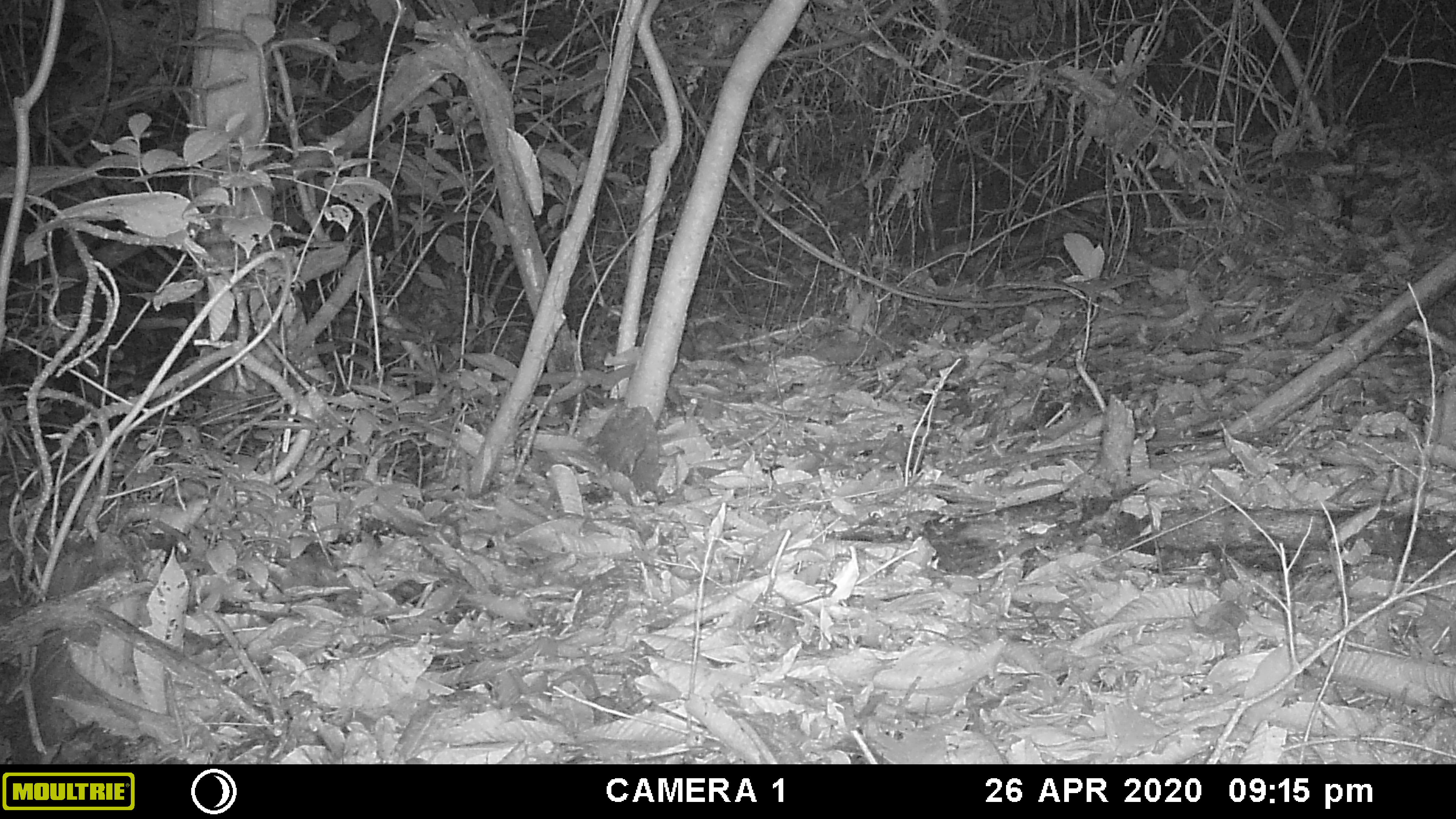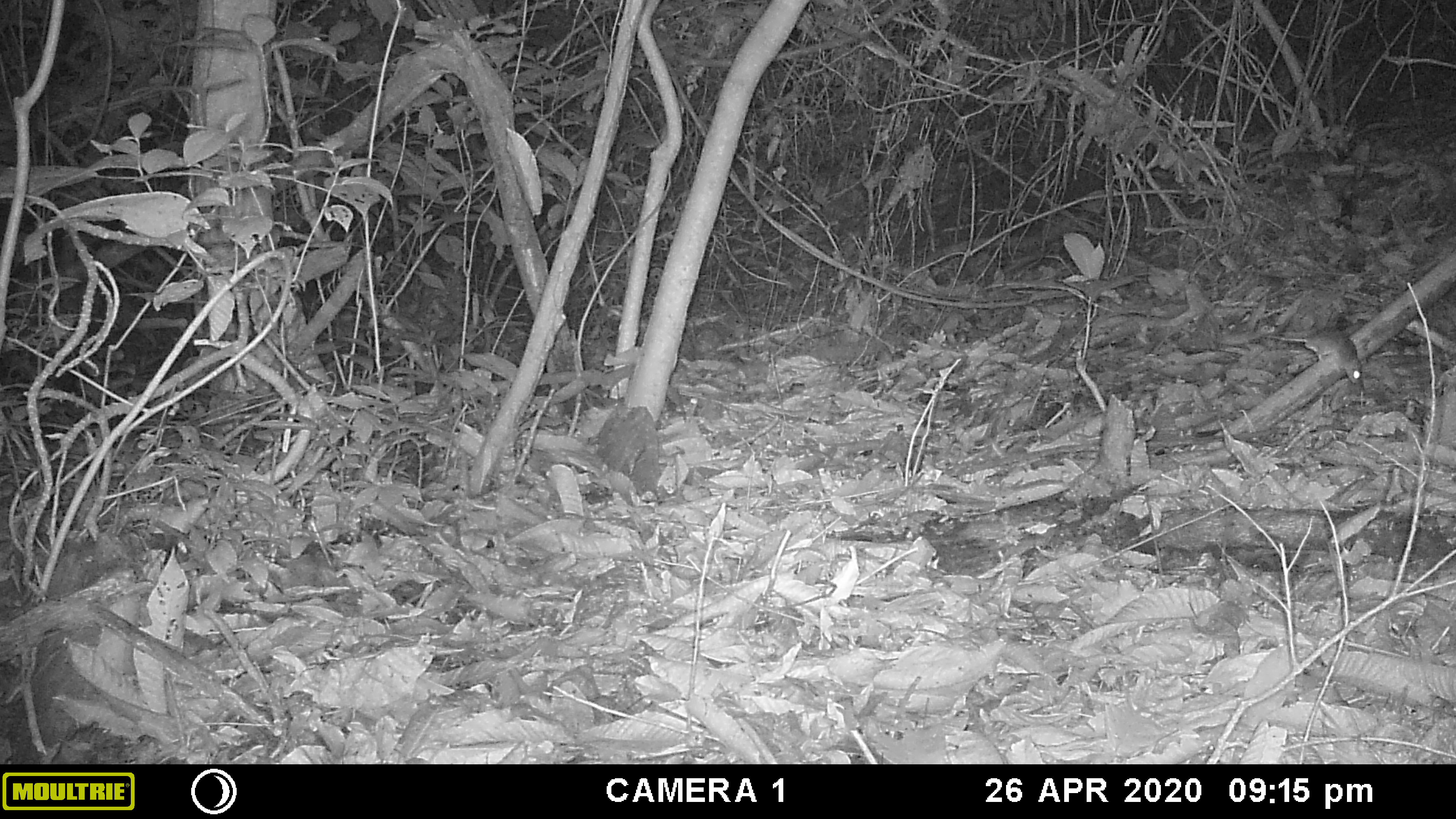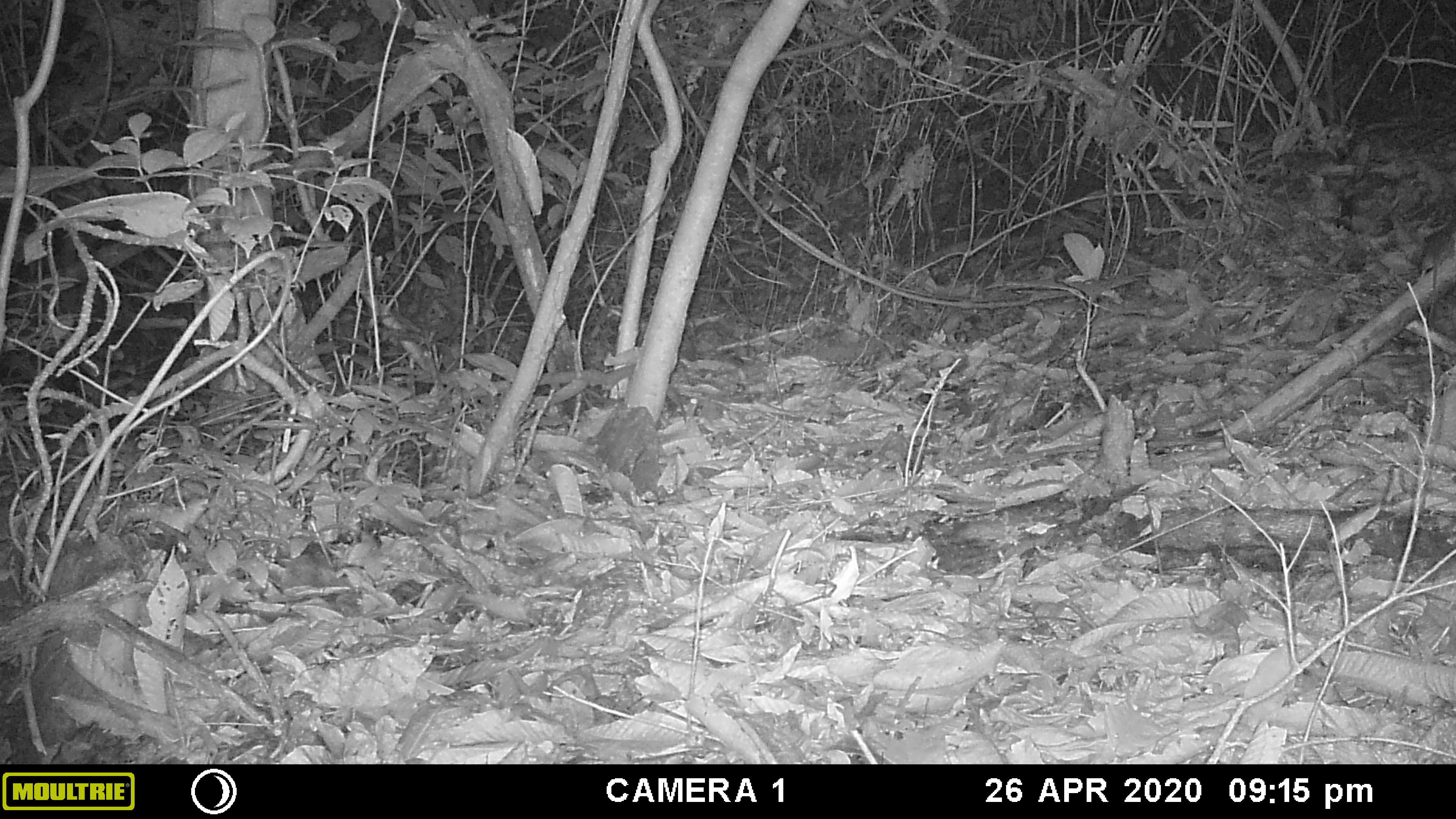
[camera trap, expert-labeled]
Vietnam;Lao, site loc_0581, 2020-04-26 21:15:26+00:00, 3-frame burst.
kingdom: Animalia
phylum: Chordata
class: Mammalia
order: Rodentia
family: Muridae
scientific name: Muridae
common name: old-world mice and rats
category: unidentified murid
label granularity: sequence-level